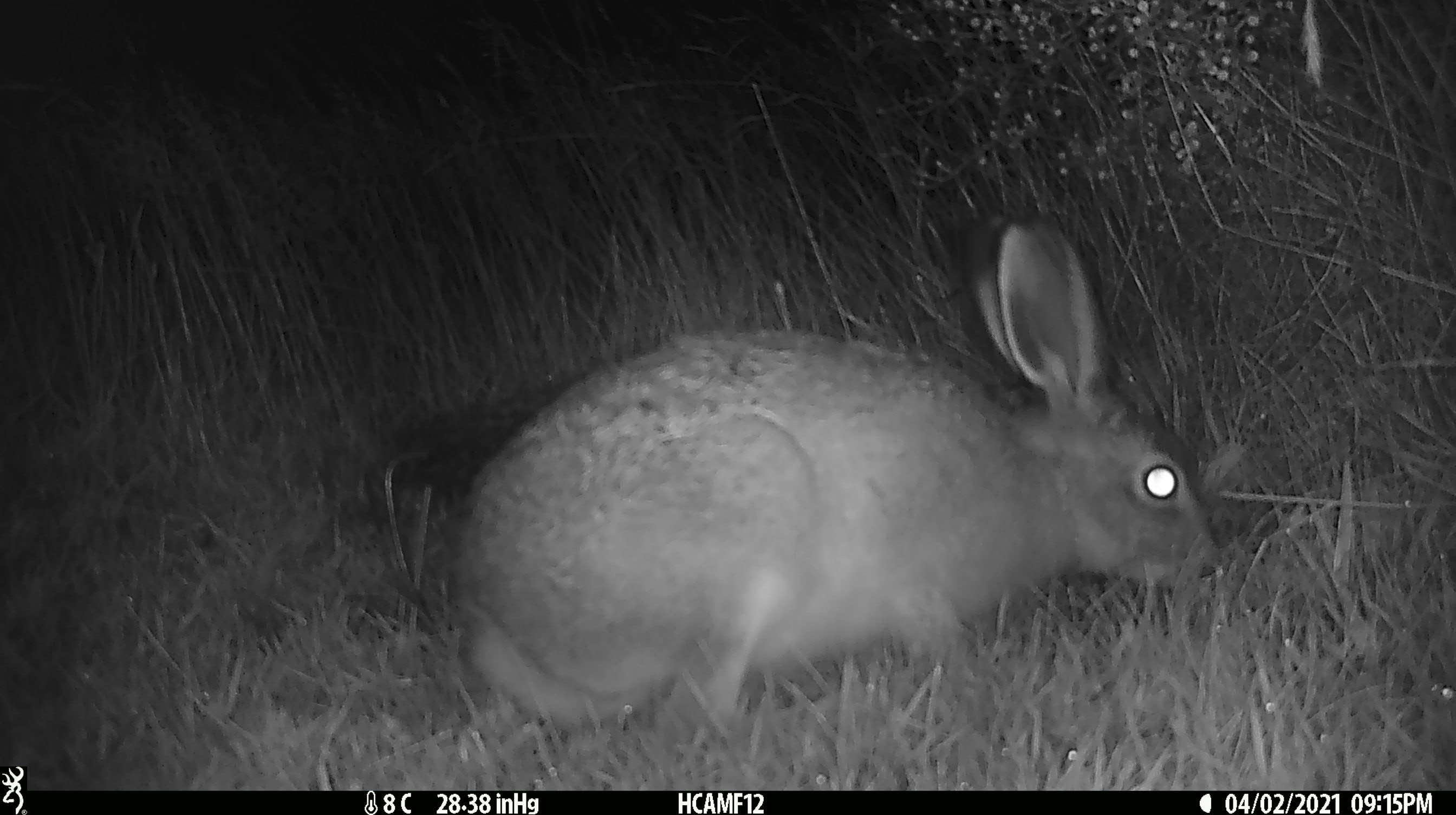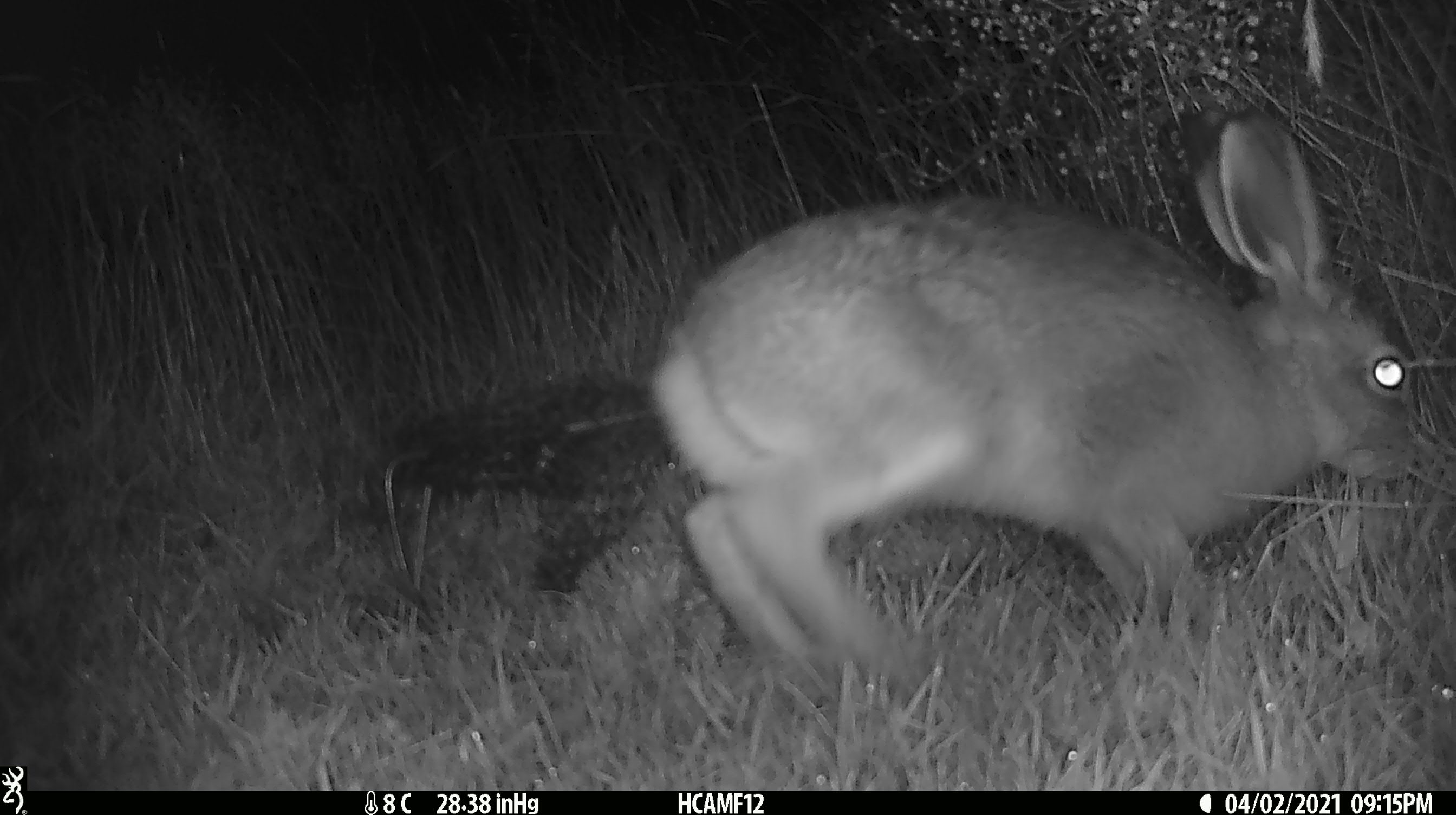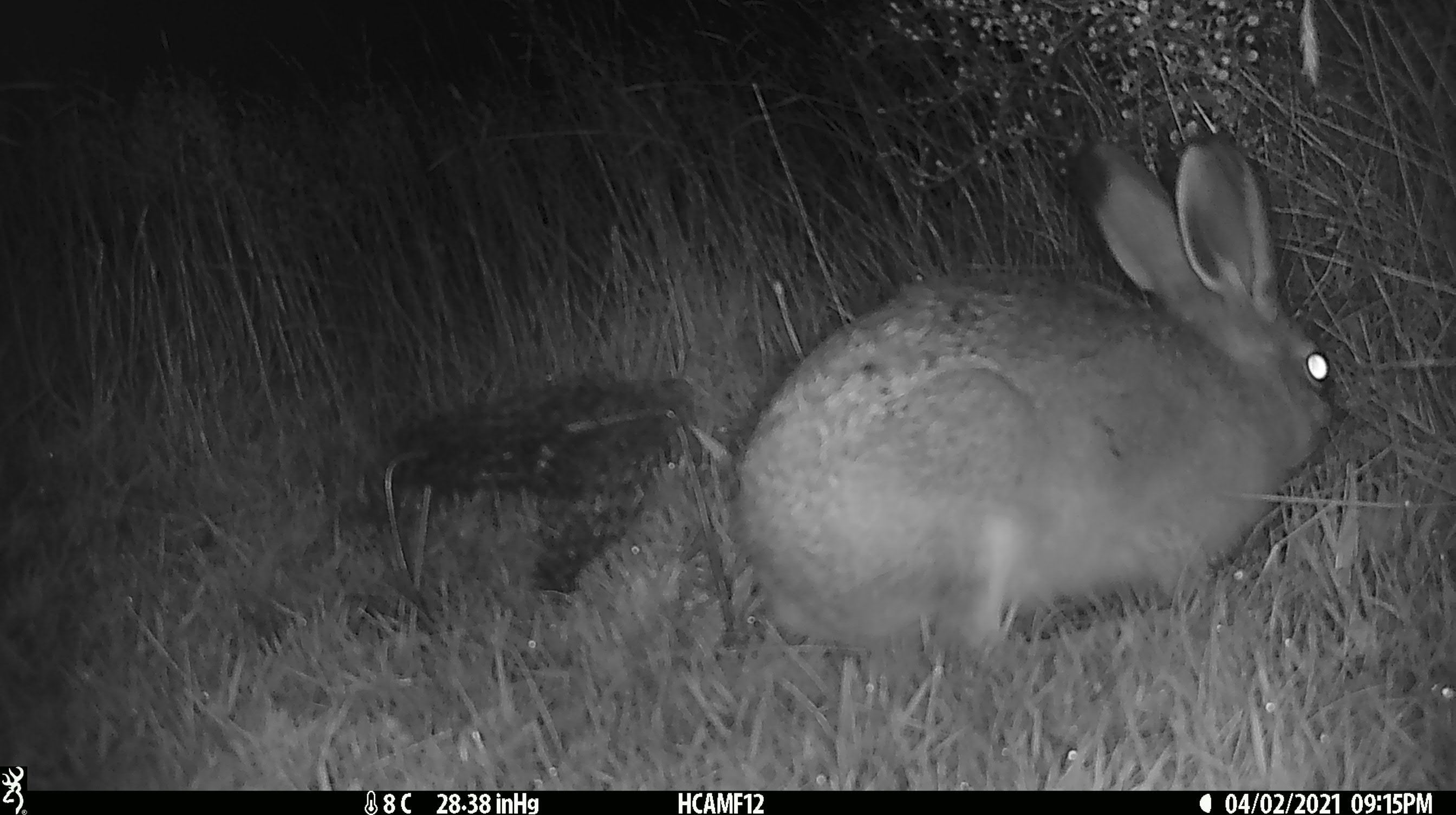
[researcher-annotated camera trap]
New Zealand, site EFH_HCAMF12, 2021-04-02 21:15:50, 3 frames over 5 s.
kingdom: Animalia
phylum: Chordata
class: Mammalia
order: Lagomorpha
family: Leporidae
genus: Lepus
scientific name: Lepus europaeus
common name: brown hare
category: hare